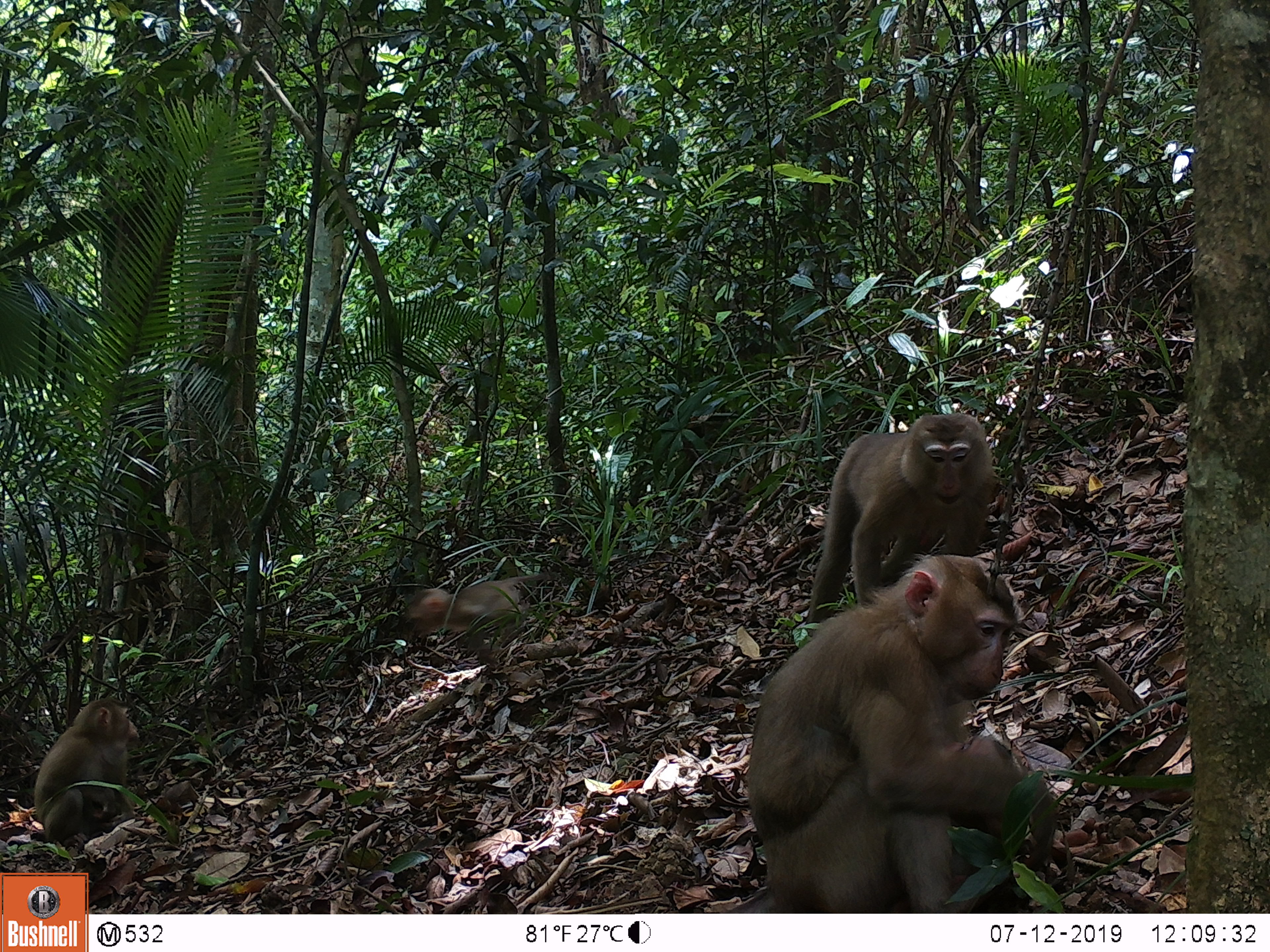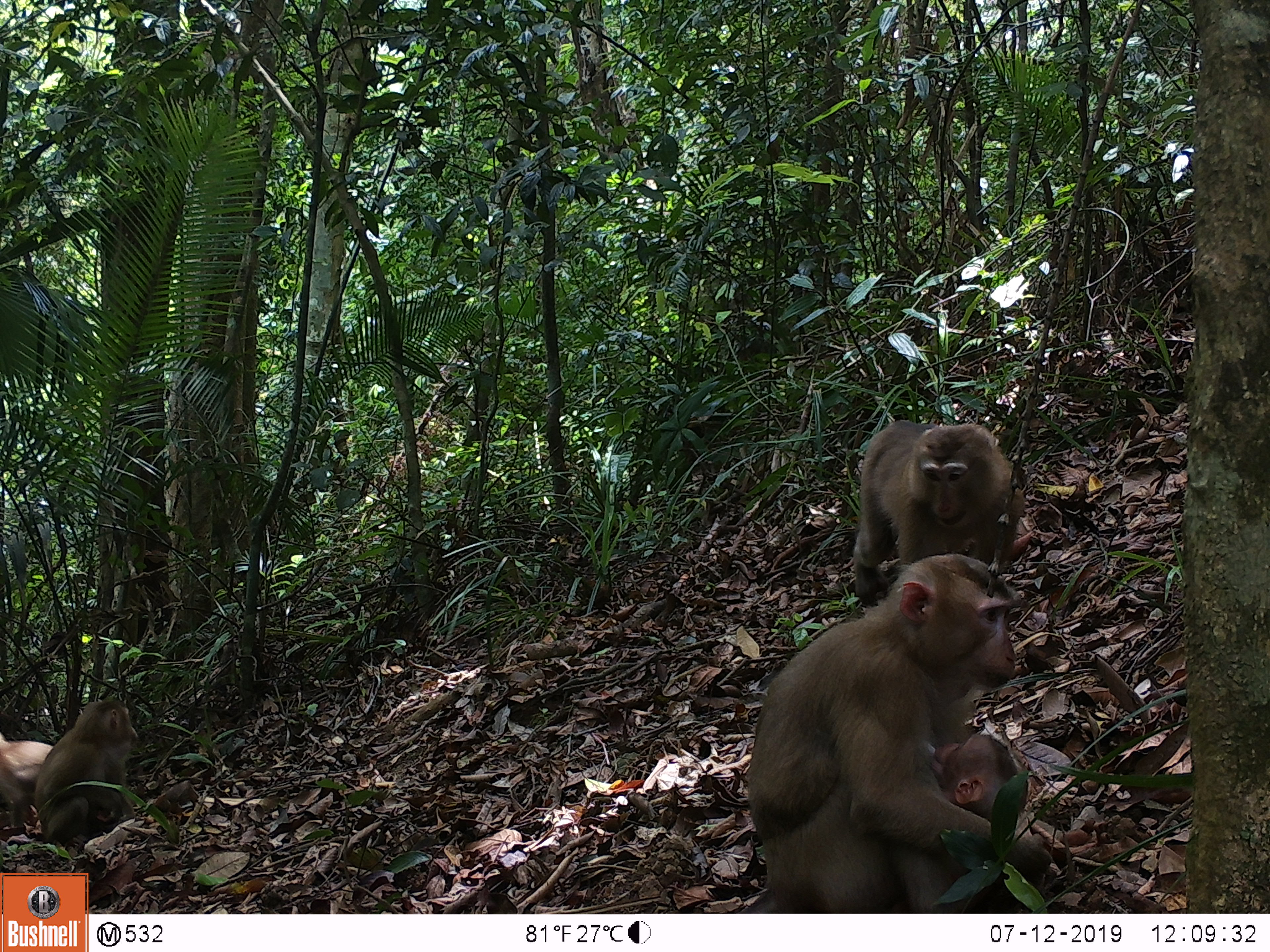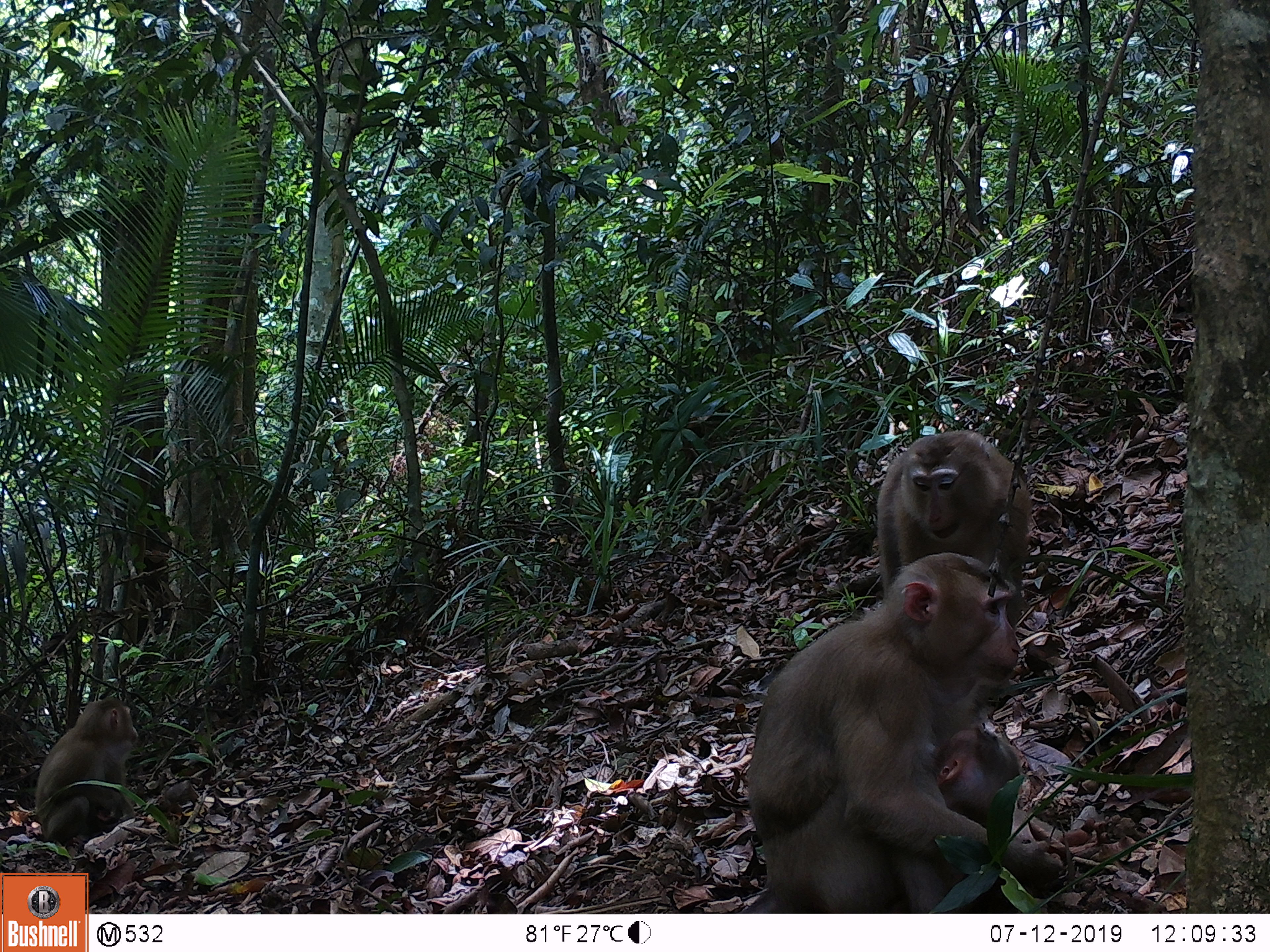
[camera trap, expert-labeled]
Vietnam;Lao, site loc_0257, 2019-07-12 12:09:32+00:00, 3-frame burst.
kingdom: Animalia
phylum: Chordata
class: Mammalia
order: Primates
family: Cercopithecidae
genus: Macaca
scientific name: Macaca nemestrina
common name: pig-tailed macaque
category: pig tailed macaque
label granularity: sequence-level